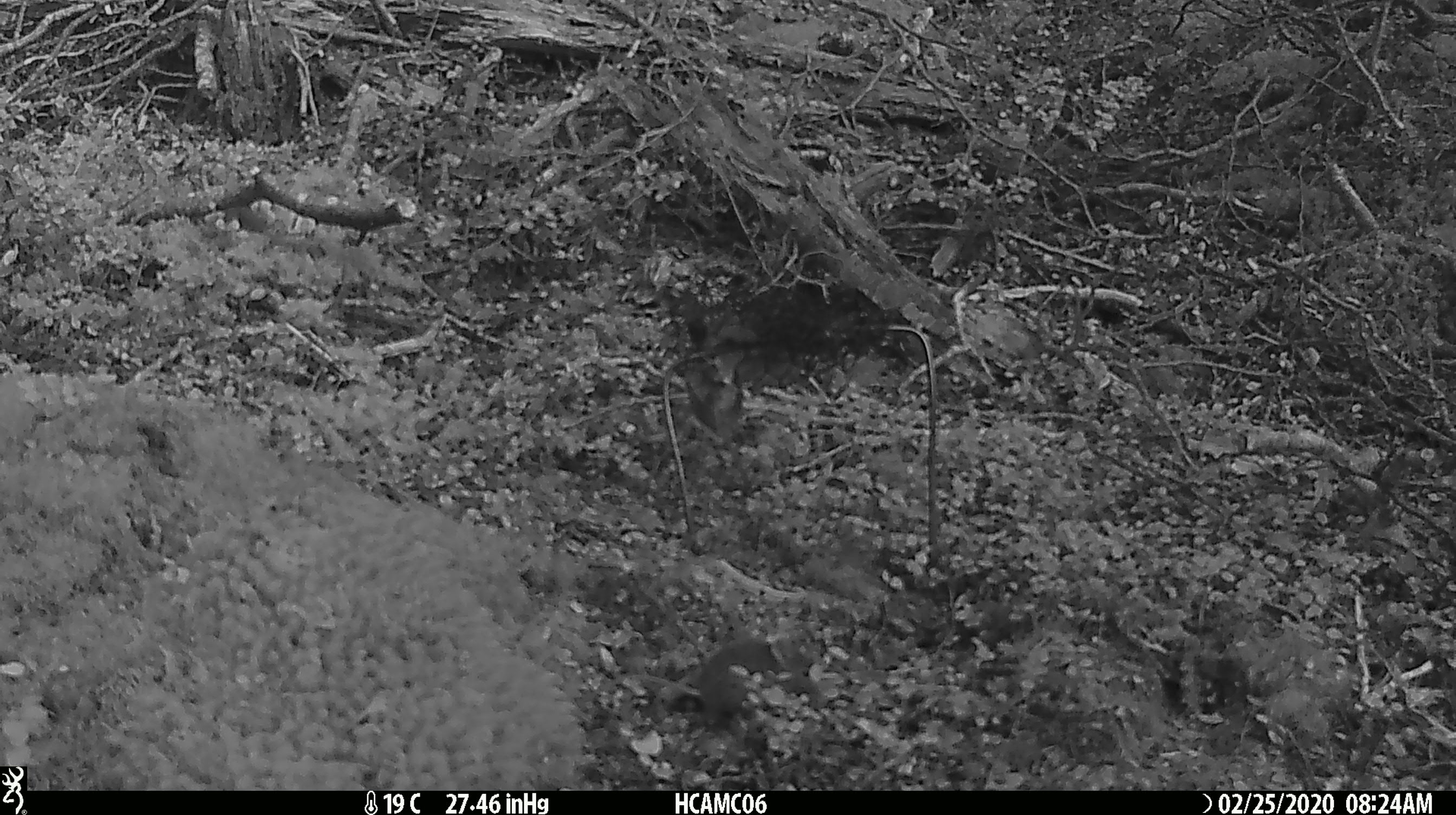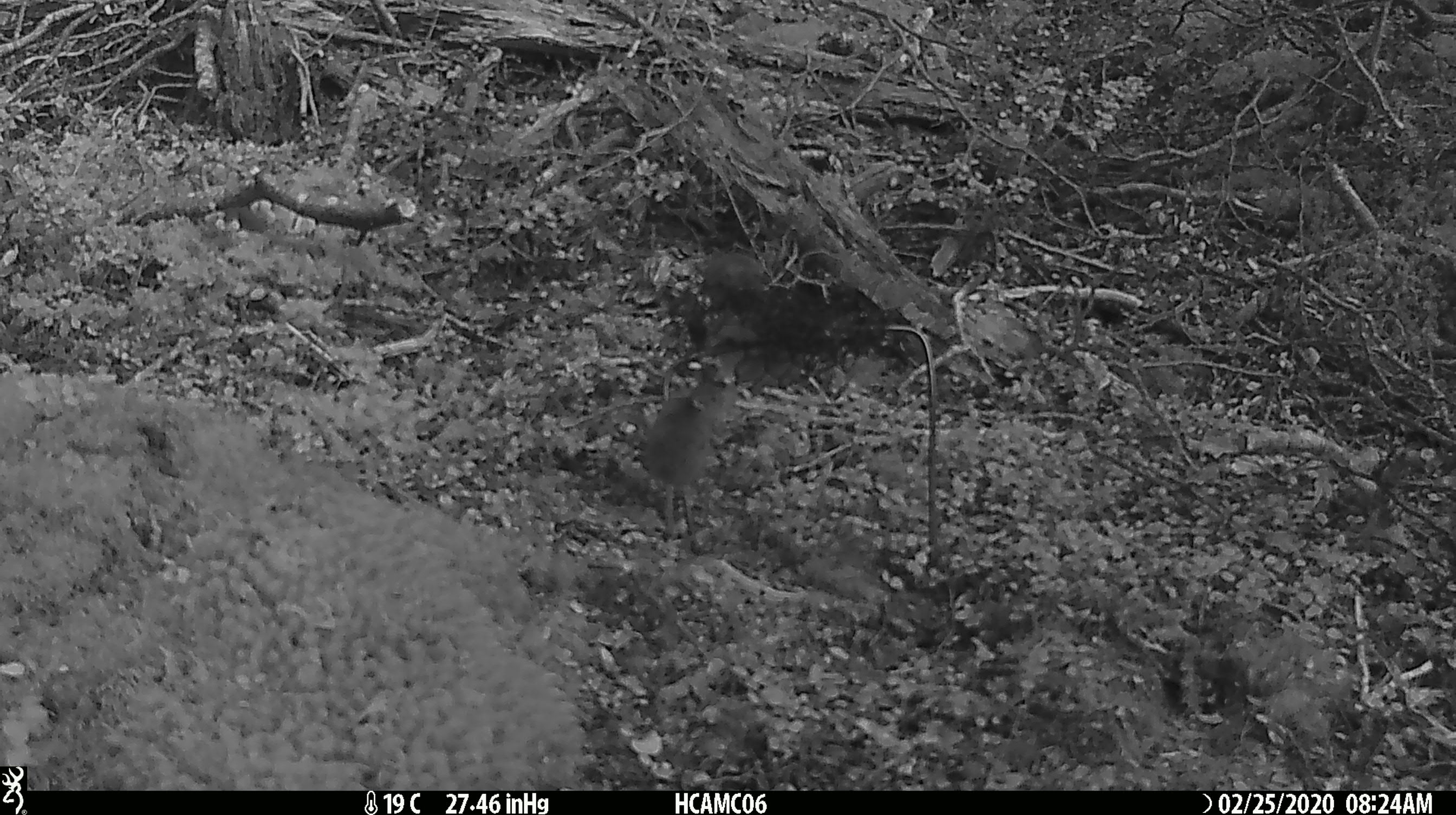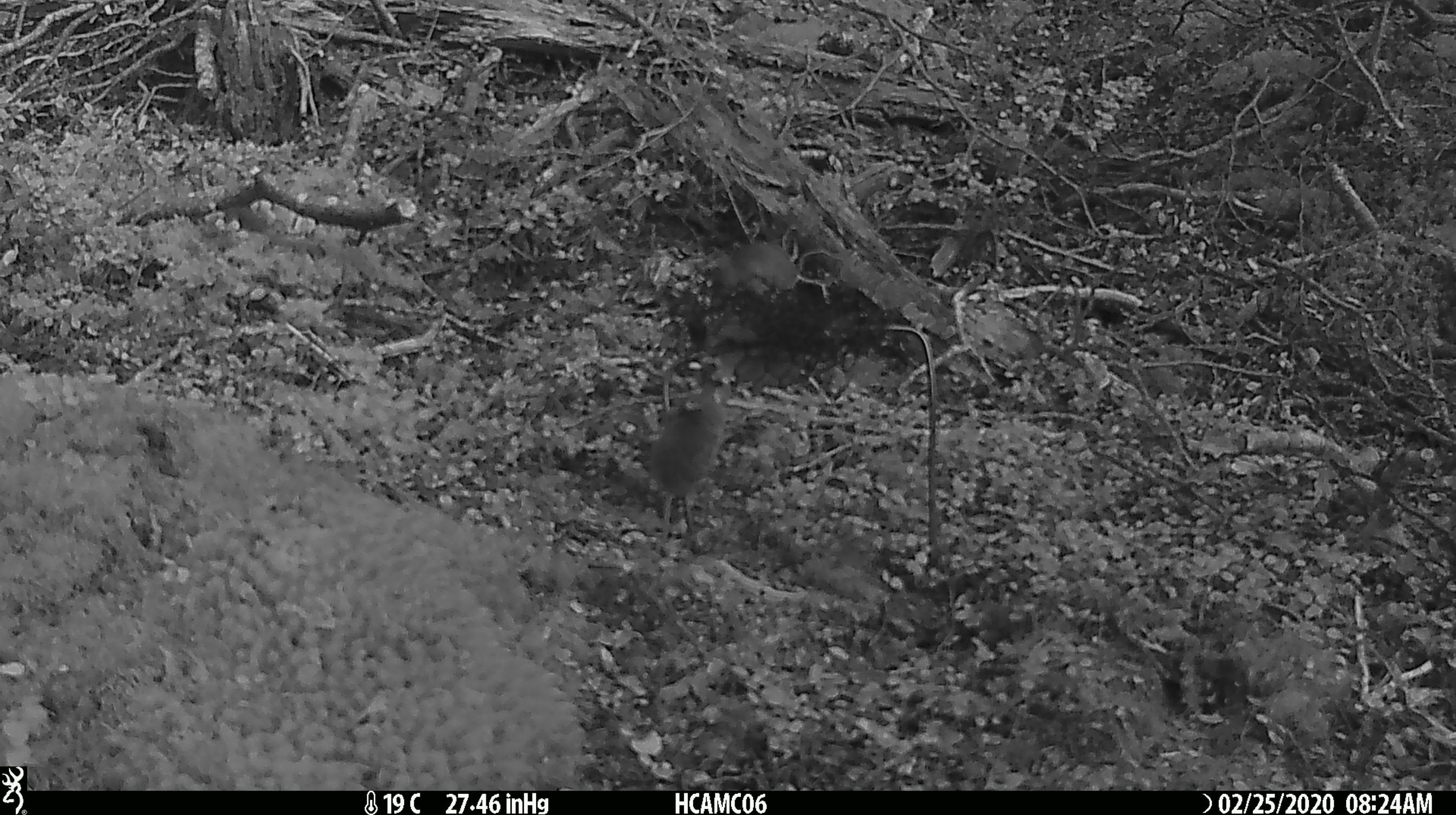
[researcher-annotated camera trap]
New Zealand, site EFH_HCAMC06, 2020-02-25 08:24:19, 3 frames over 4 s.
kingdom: Animalia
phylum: Chordata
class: Mammalia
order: Rodentia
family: Muridae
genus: Mus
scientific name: Mus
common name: mouse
Mouse (Mus).